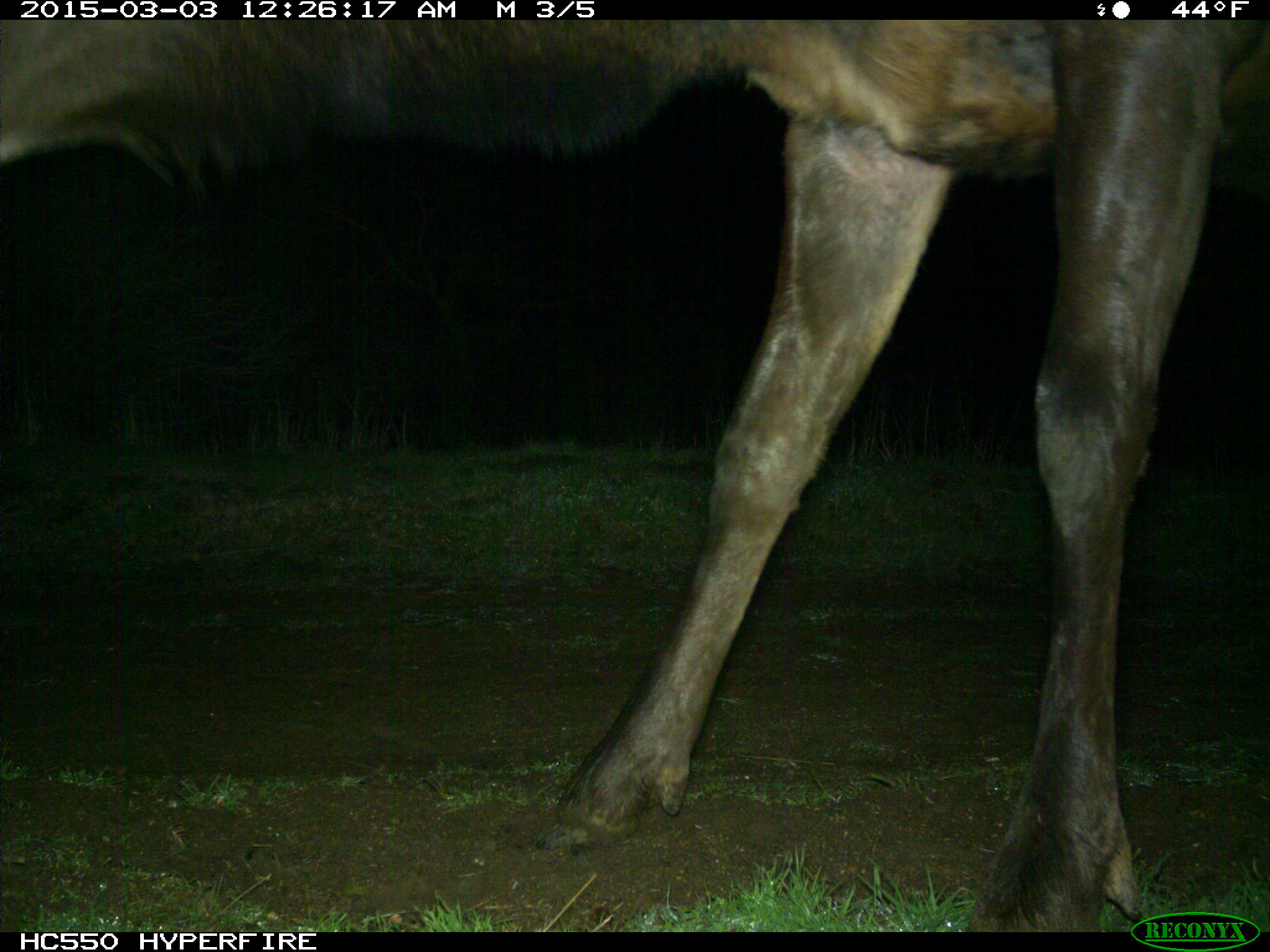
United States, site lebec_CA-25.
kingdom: Animalia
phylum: Chordata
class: Mammalia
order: Artiodactyla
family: Cervidae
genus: Cervus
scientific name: Cervus canadensis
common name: elk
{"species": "Cervus canadensis (elk)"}